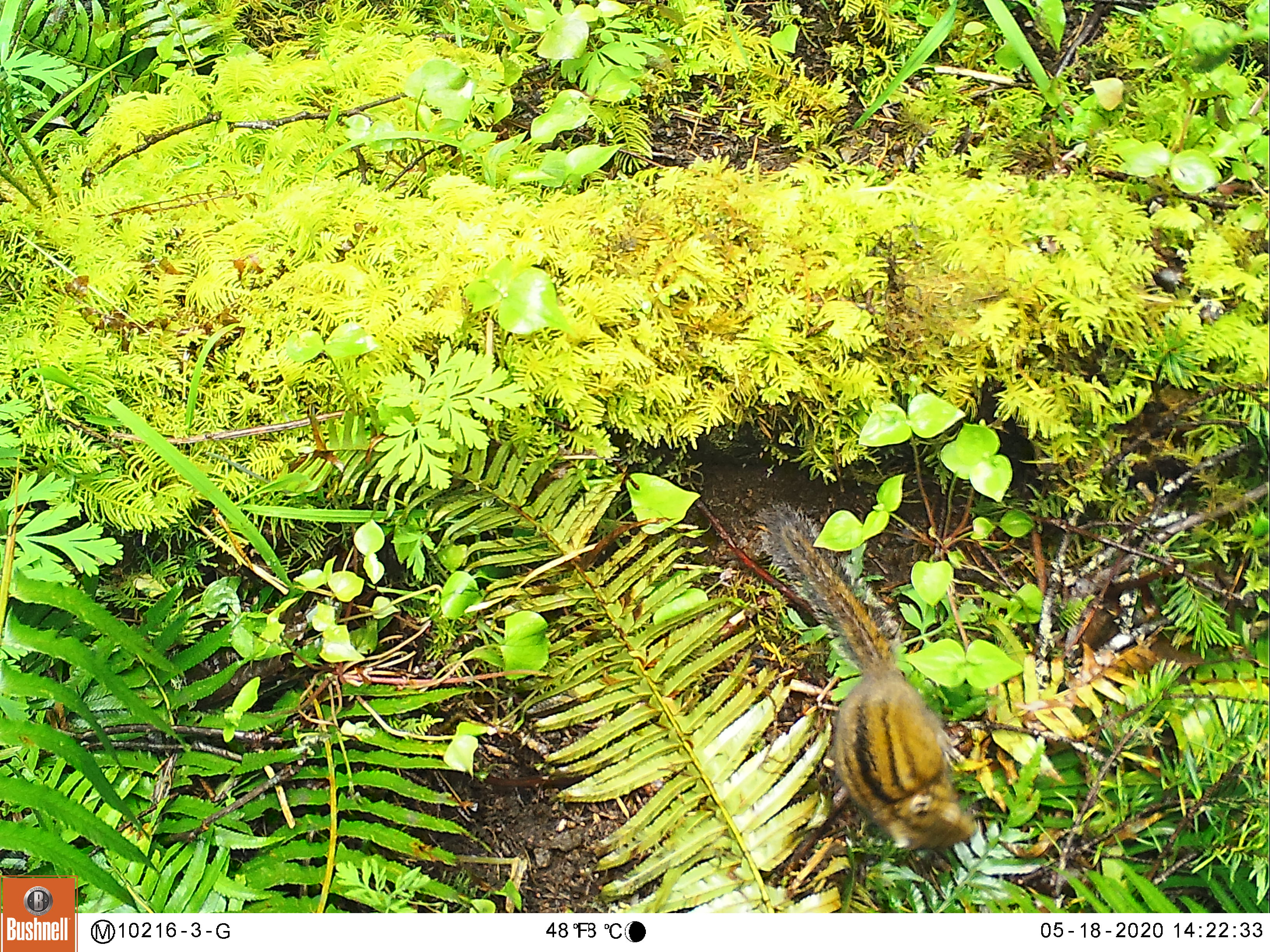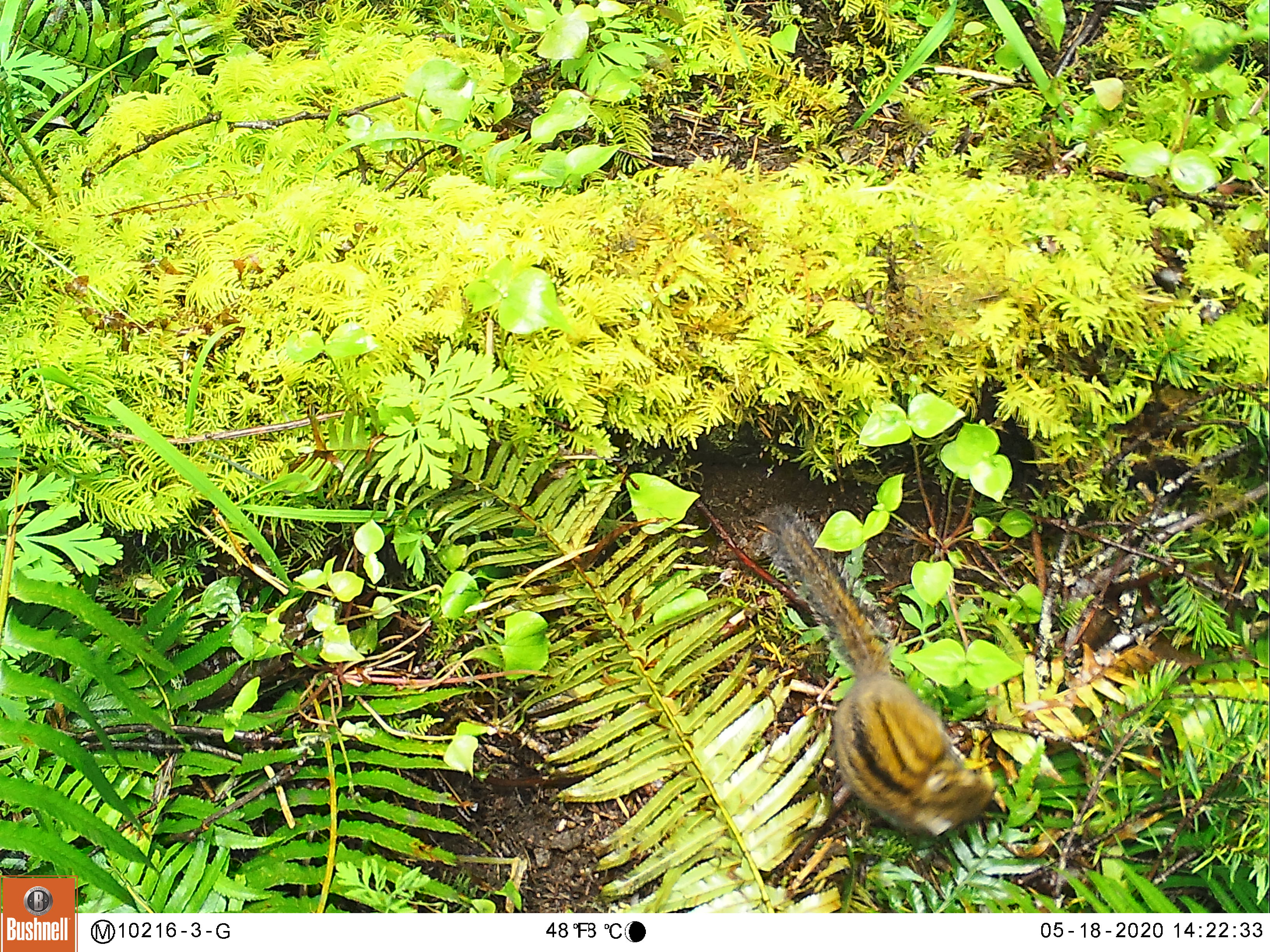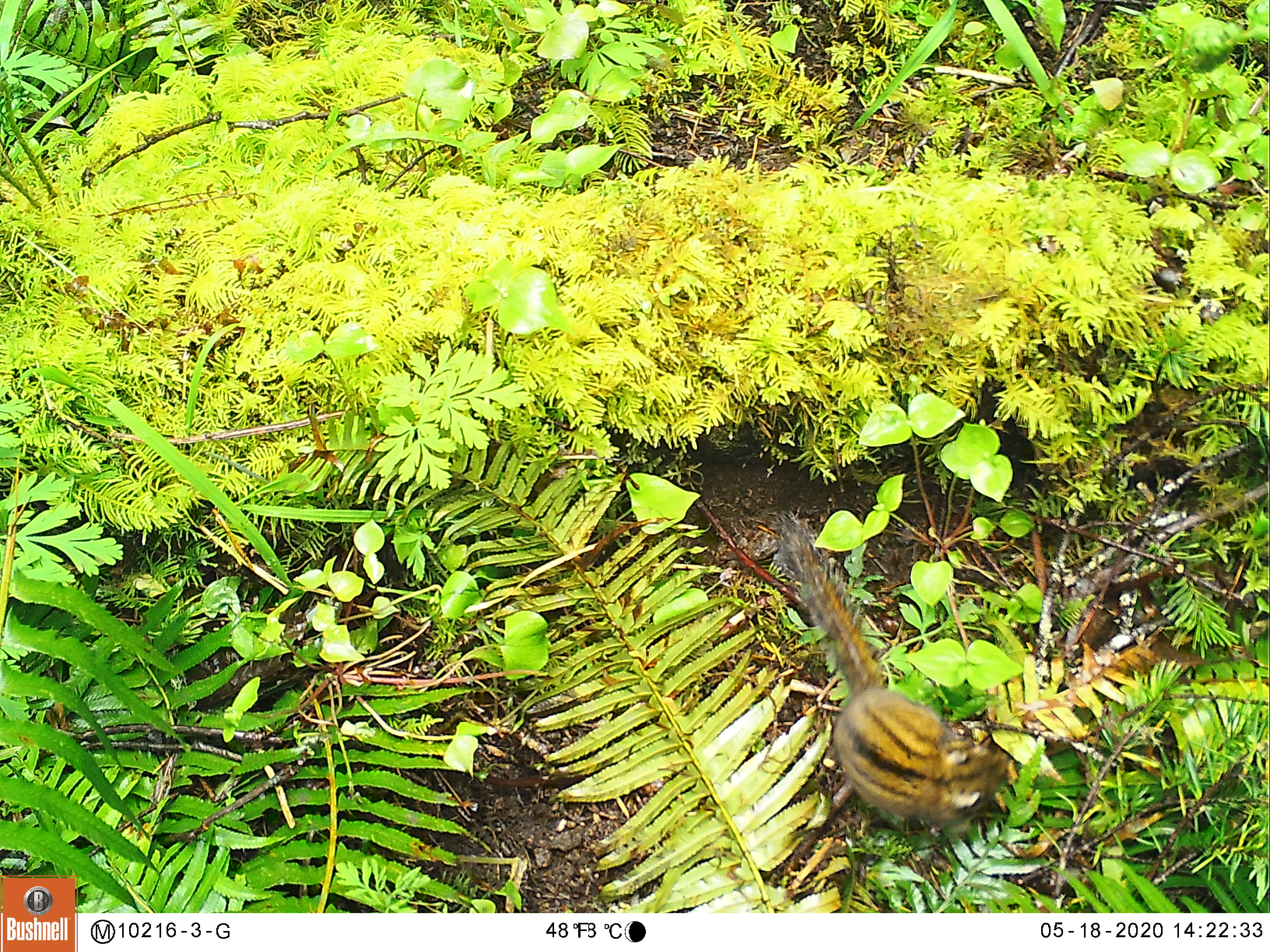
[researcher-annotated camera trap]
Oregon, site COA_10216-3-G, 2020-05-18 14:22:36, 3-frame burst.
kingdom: Animalia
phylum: Chordata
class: Mammalia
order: Rodentia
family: Sciuridae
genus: Neotamias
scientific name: Neotamias townsendii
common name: townsend's chipmunk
Townsend's chipmunk (Neotamias townsendii).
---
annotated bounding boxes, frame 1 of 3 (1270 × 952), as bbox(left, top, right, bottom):
townsend's chipmunk: bbox(741, 496, 984, 862)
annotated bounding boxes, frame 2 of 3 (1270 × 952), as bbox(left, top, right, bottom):
townsend's chipmunk: bbox(750, 494, 1010, 849)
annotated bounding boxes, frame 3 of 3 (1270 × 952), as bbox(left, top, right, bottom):
townsend's chipmunk: bbox(763, 501, 1018, 849)